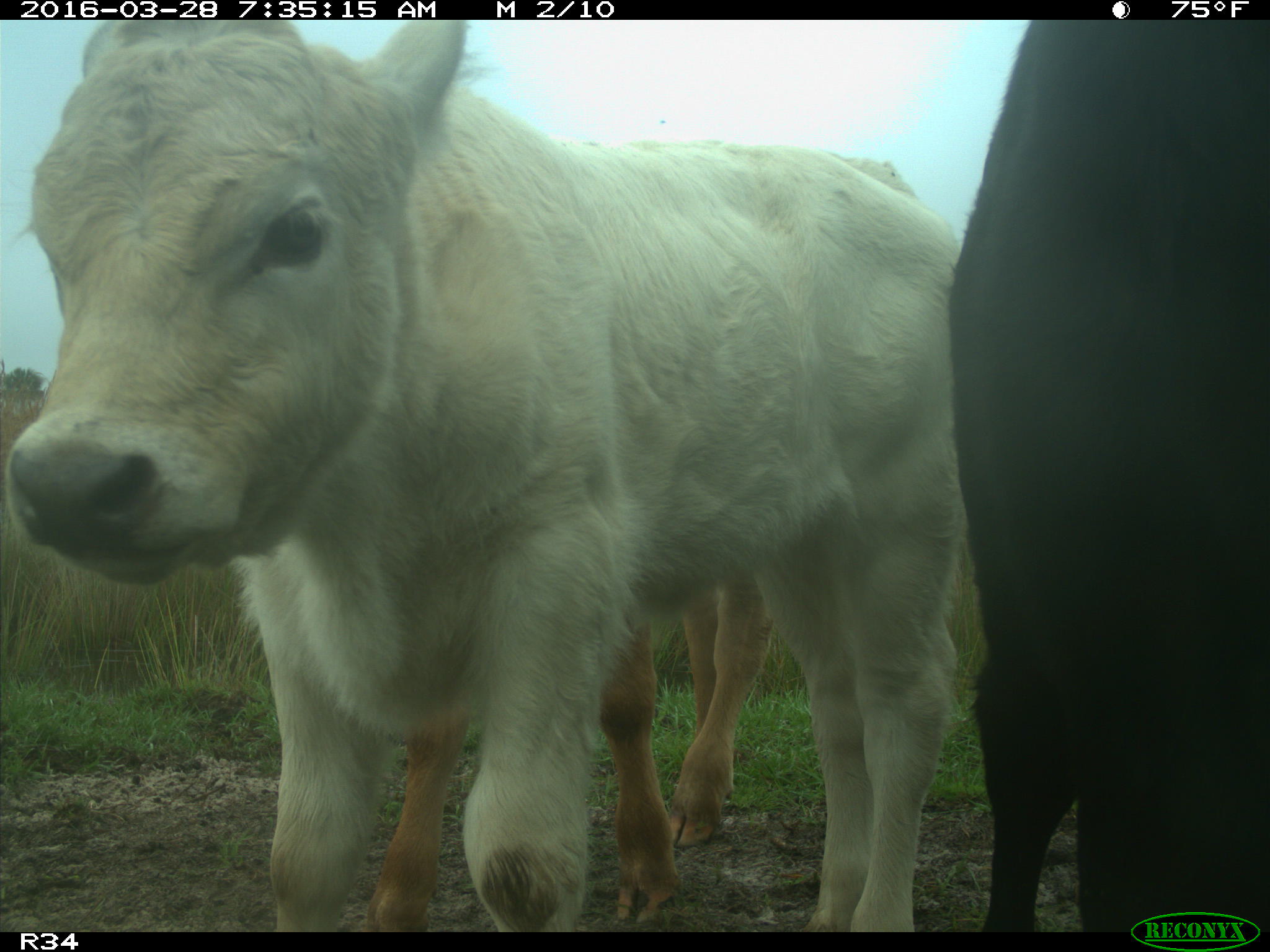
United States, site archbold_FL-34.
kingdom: Animalia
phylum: Chordata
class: Mammalia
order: Artiodactyla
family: Bovidae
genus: Bos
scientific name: Bos taurus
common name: domestic cow